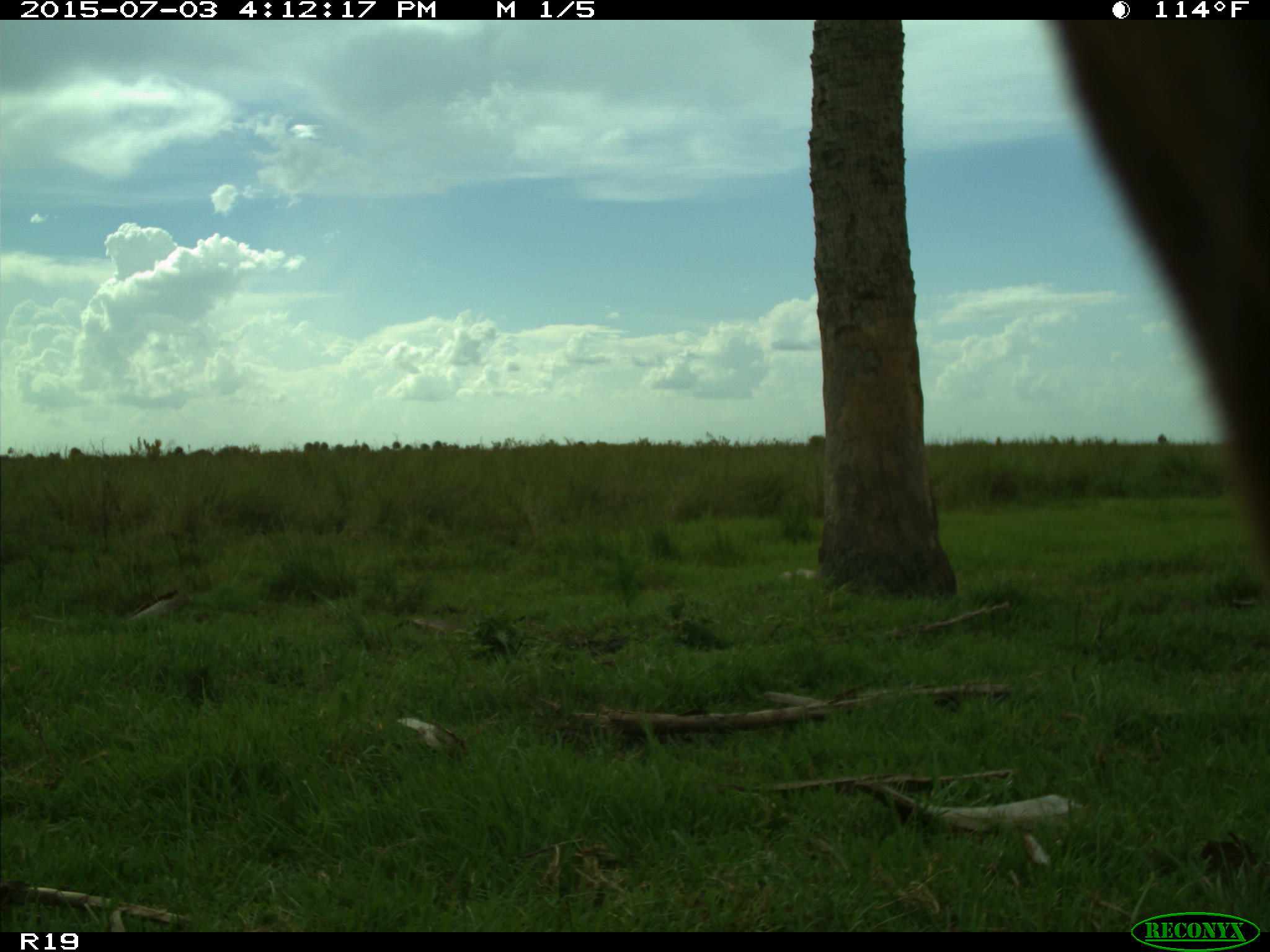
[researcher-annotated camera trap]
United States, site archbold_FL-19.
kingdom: Animalia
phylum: Chordata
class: Mammalia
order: Artiodactyla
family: Bovidae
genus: Bos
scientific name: Bos taurus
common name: domestic cow